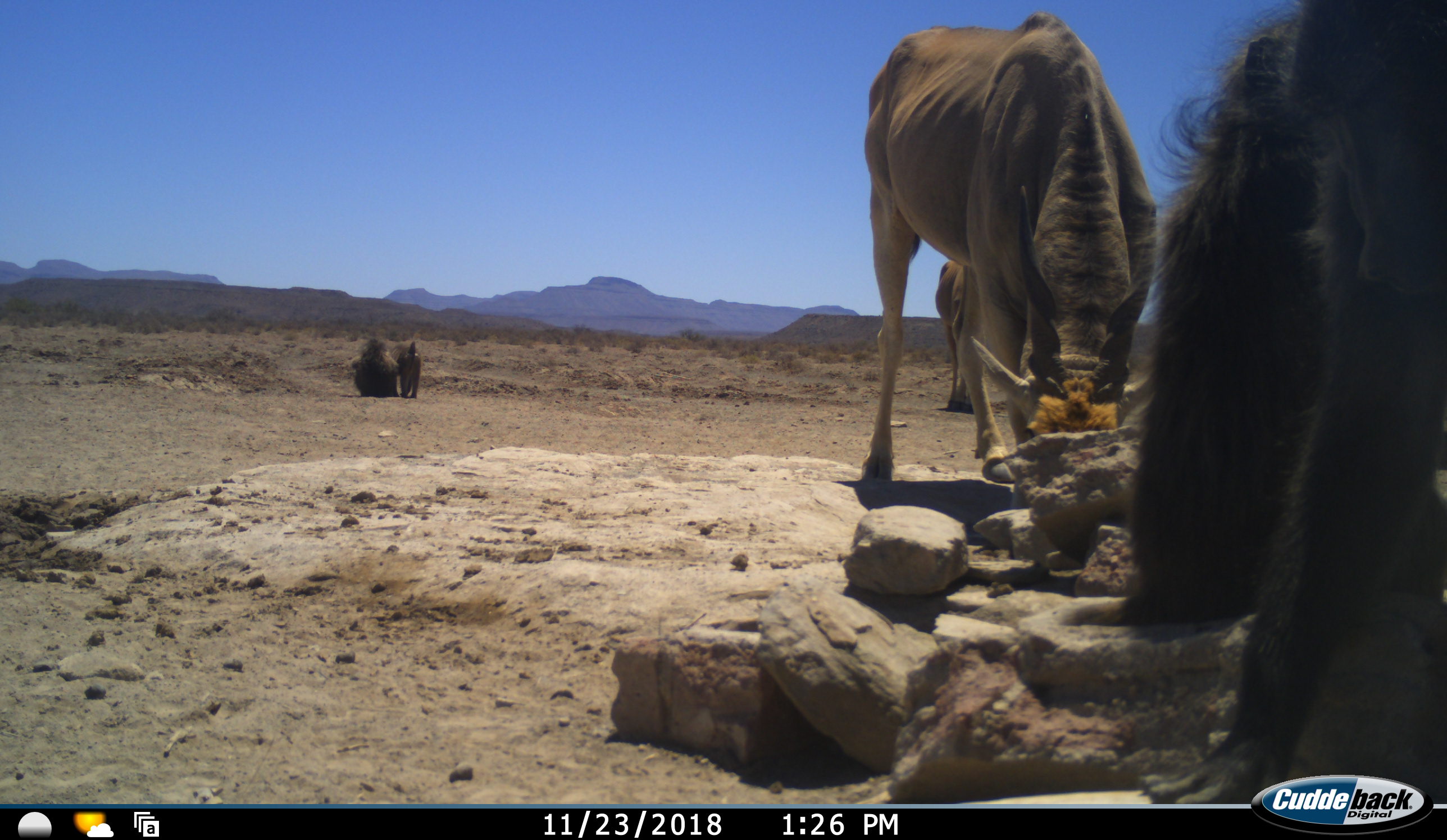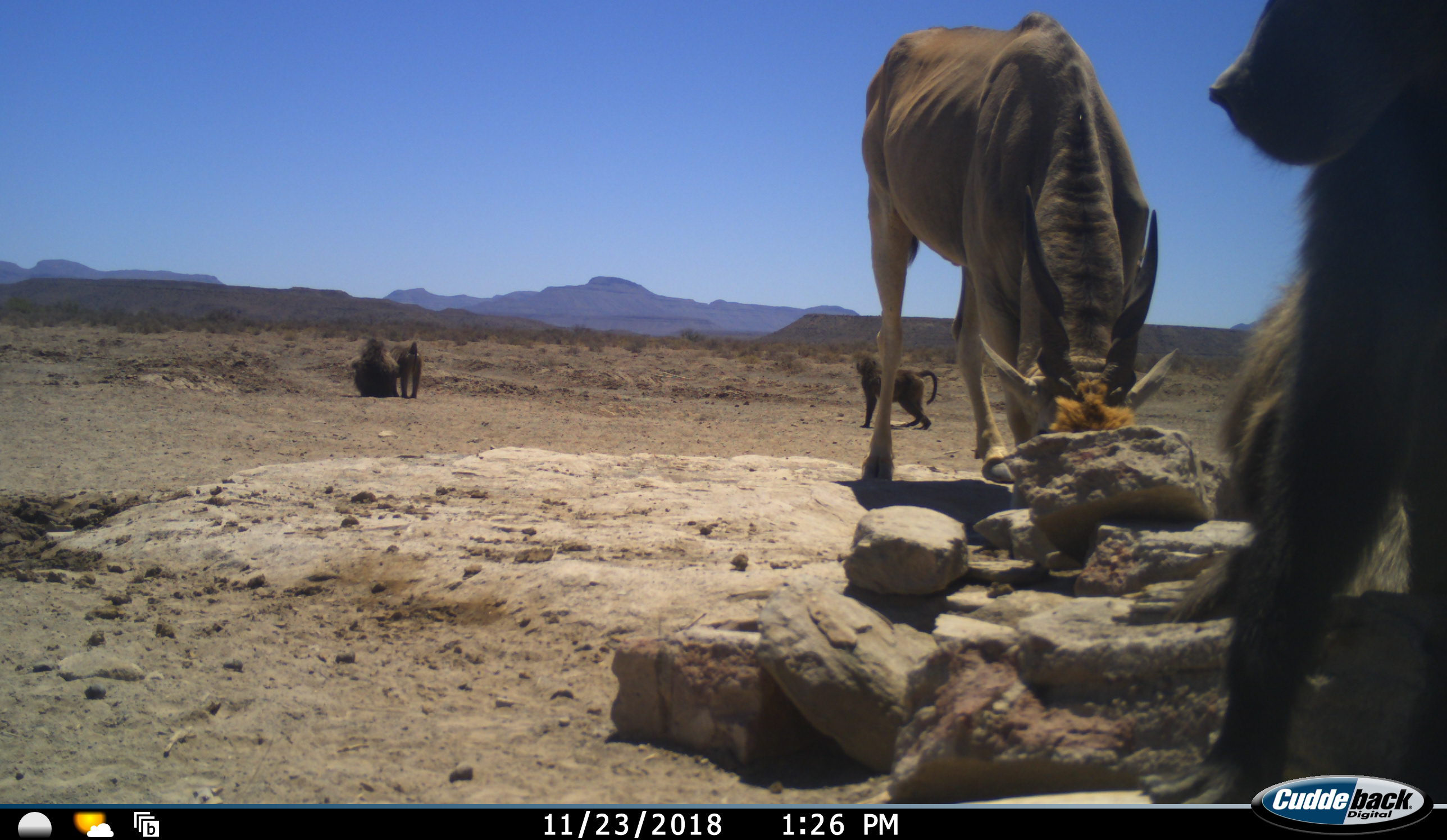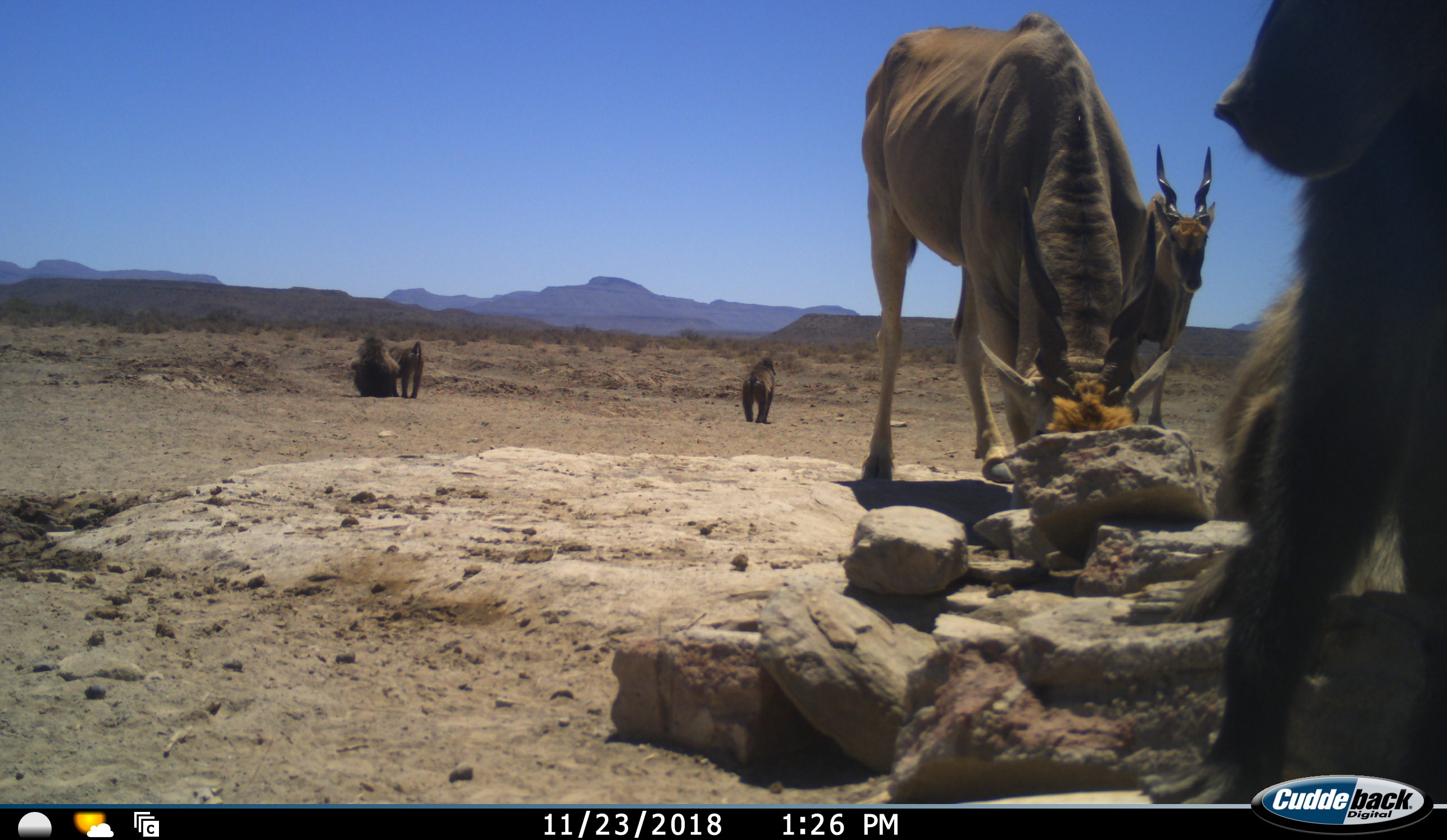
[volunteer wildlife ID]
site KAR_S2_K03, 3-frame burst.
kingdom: Animalia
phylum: Chordata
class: Mammalia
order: Primates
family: Cercopithecidae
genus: Papio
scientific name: Papio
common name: baboon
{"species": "baboon (Papio)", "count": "4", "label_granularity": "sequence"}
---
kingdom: Animalia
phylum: Chordata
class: Mammalia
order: Artiodactyla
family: Bovidae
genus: Tragelaphus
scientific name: Tragelaphus oryx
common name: eland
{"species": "eland (Tragelaphus oryx)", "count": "2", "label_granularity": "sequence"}